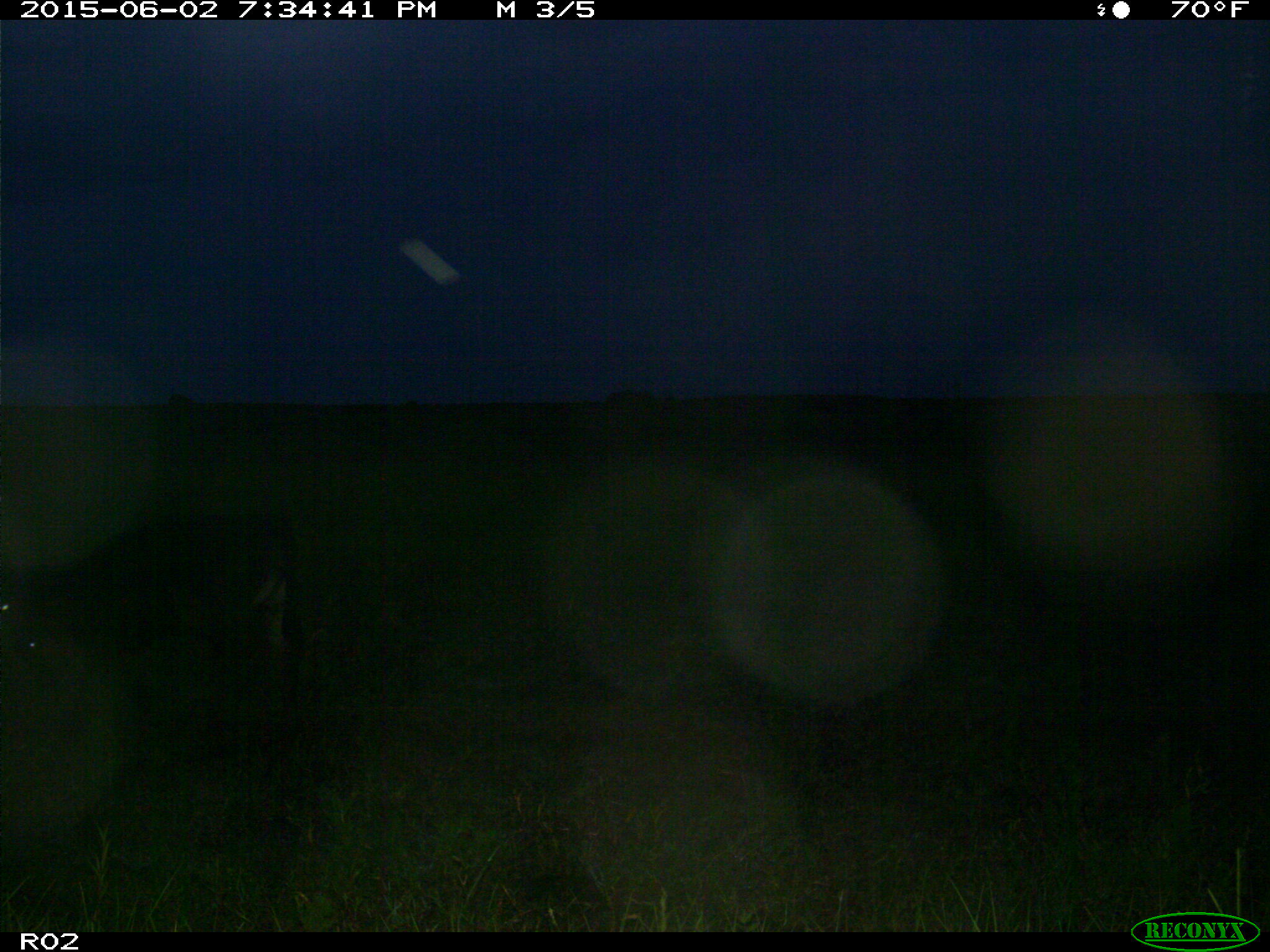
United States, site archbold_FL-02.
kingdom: Animalia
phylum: Chordata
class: Mammalia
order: Artiodactyla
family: Bovidae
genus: Bos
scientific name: Bos taurus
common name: domestic cow